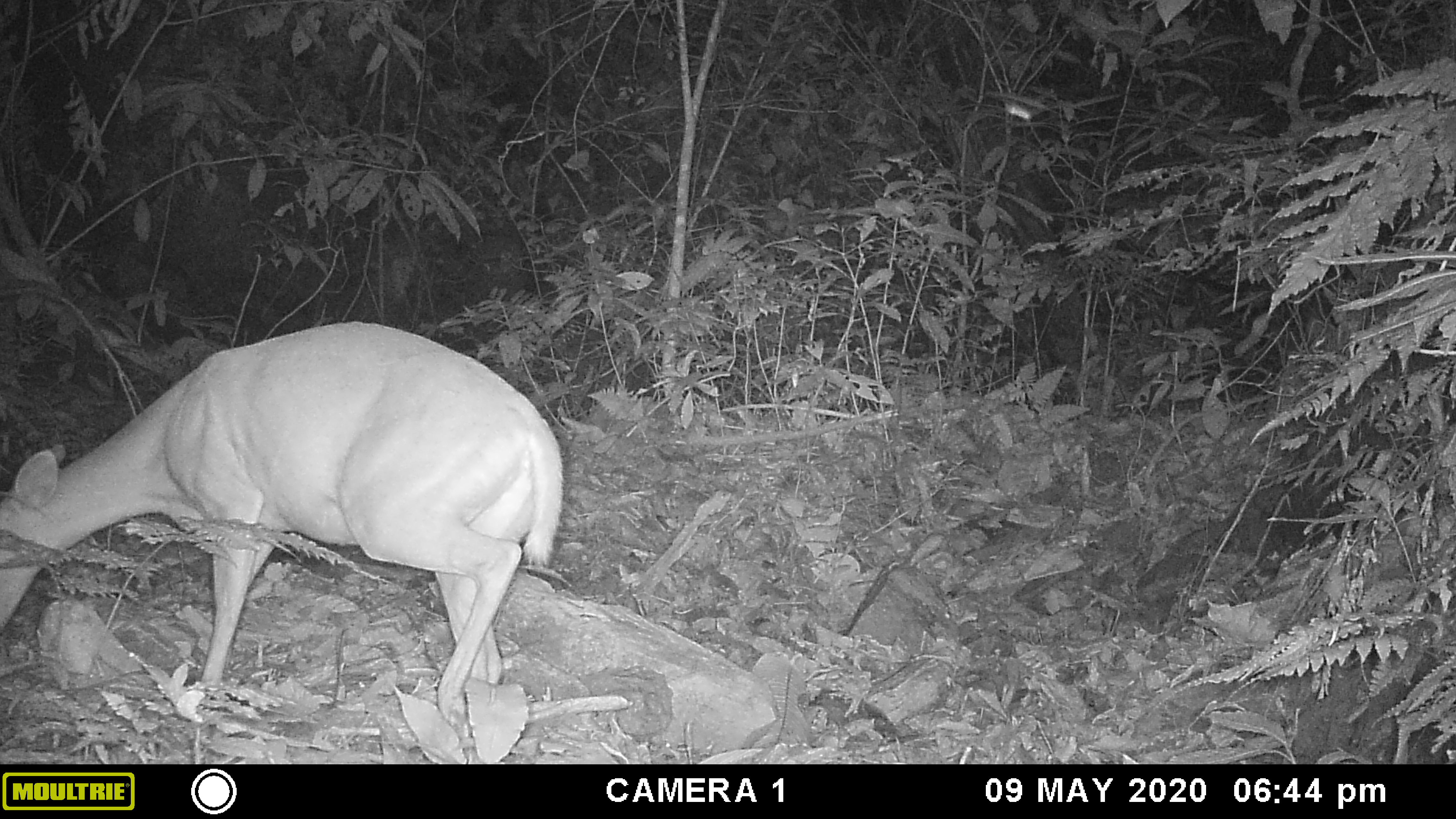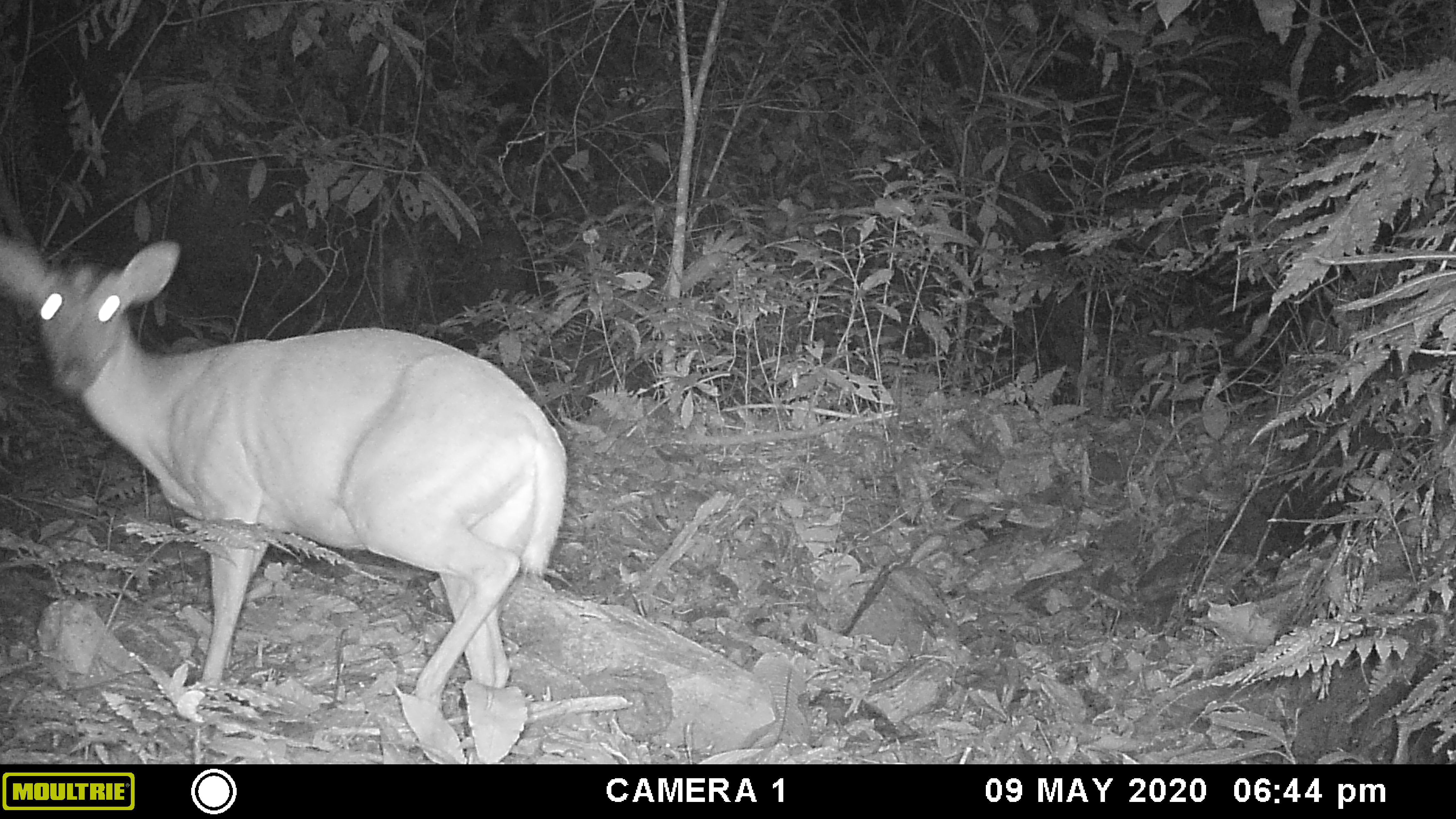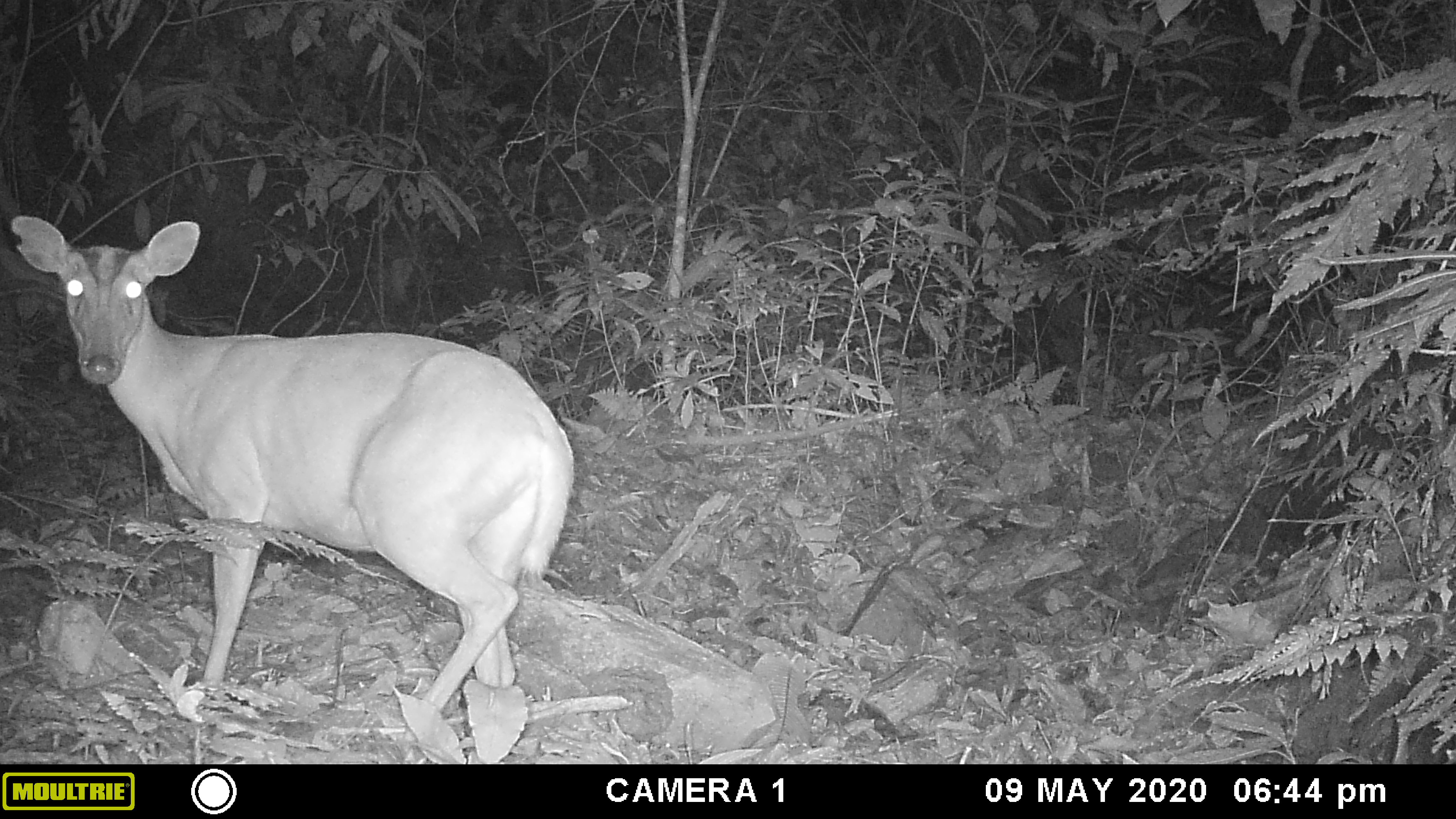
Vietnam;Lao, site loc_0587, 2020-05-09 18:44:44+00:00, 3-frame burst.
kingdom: Animalia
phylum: Chordata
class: Mammalia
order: Artiodactyla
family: Cervidae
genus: Muntiacus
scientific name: Muntiacus muntjak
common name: red muntjac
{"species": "red muntjac (Muntiacus muntjak)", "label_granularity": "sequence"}